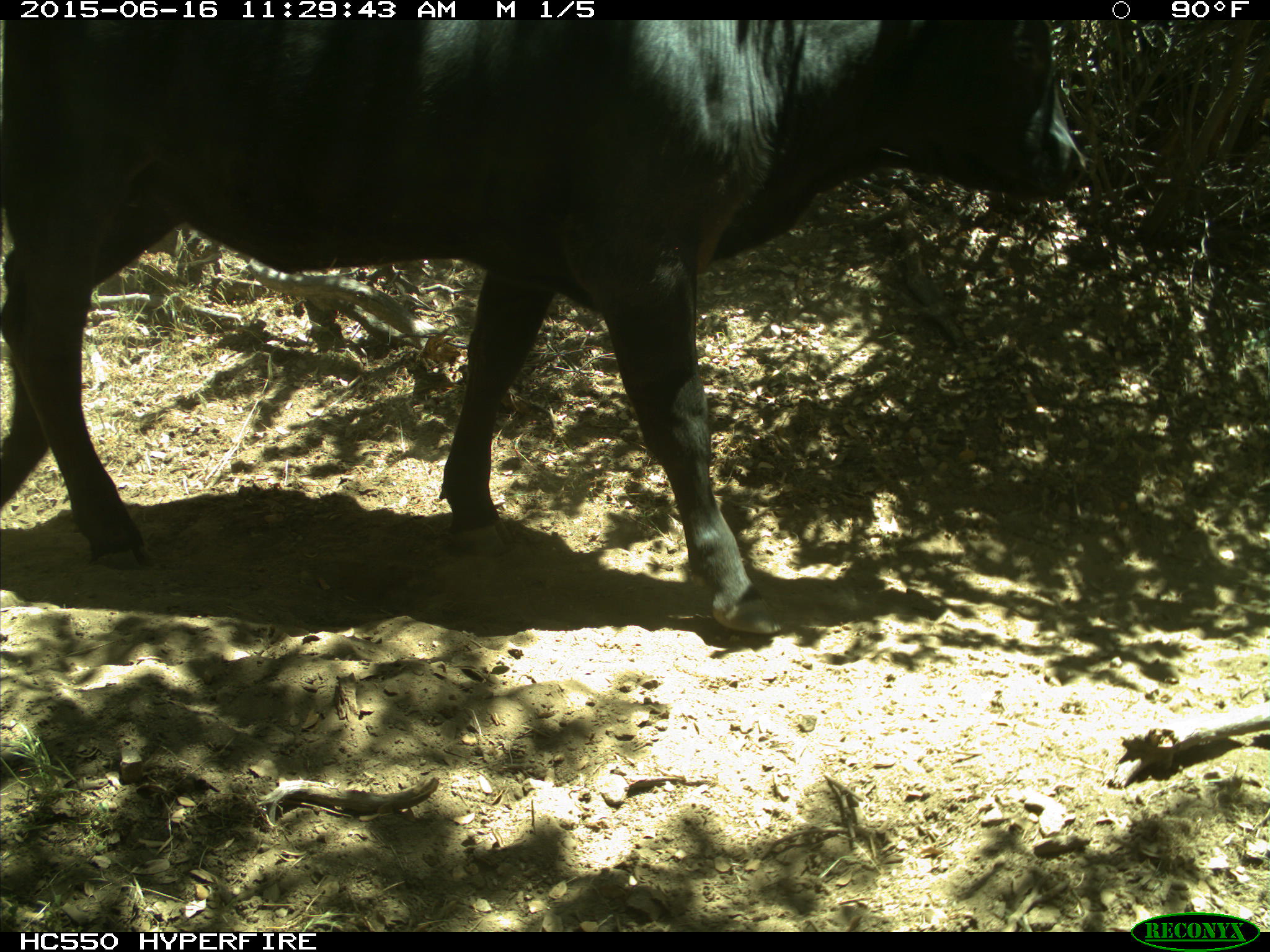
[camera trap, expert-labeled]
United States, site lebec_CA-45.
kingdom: Animalia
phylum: Chordata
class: Mammalia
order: Artiodactyla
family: Bovidae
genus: Bos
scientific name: Bos taurus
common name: domestic cow